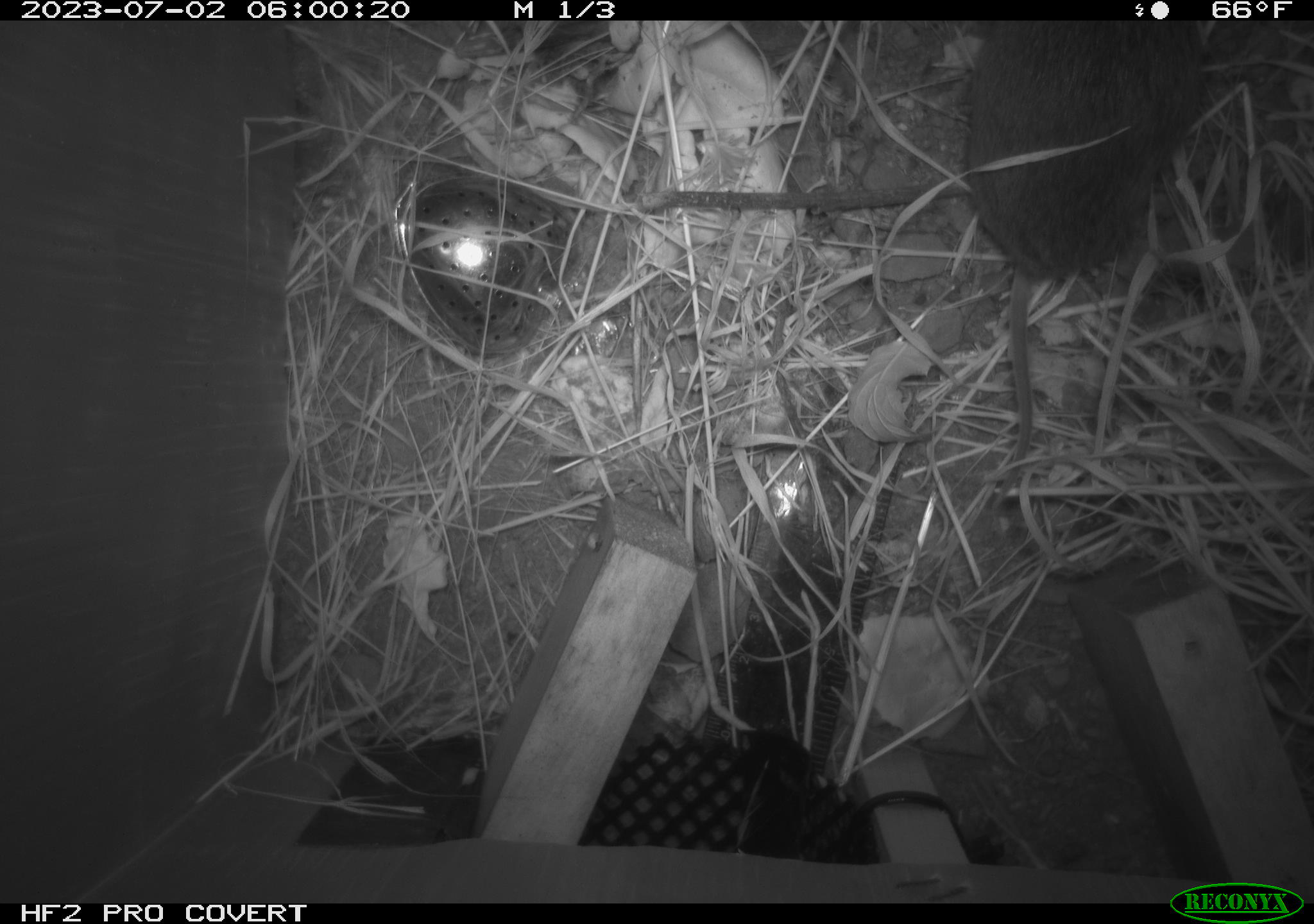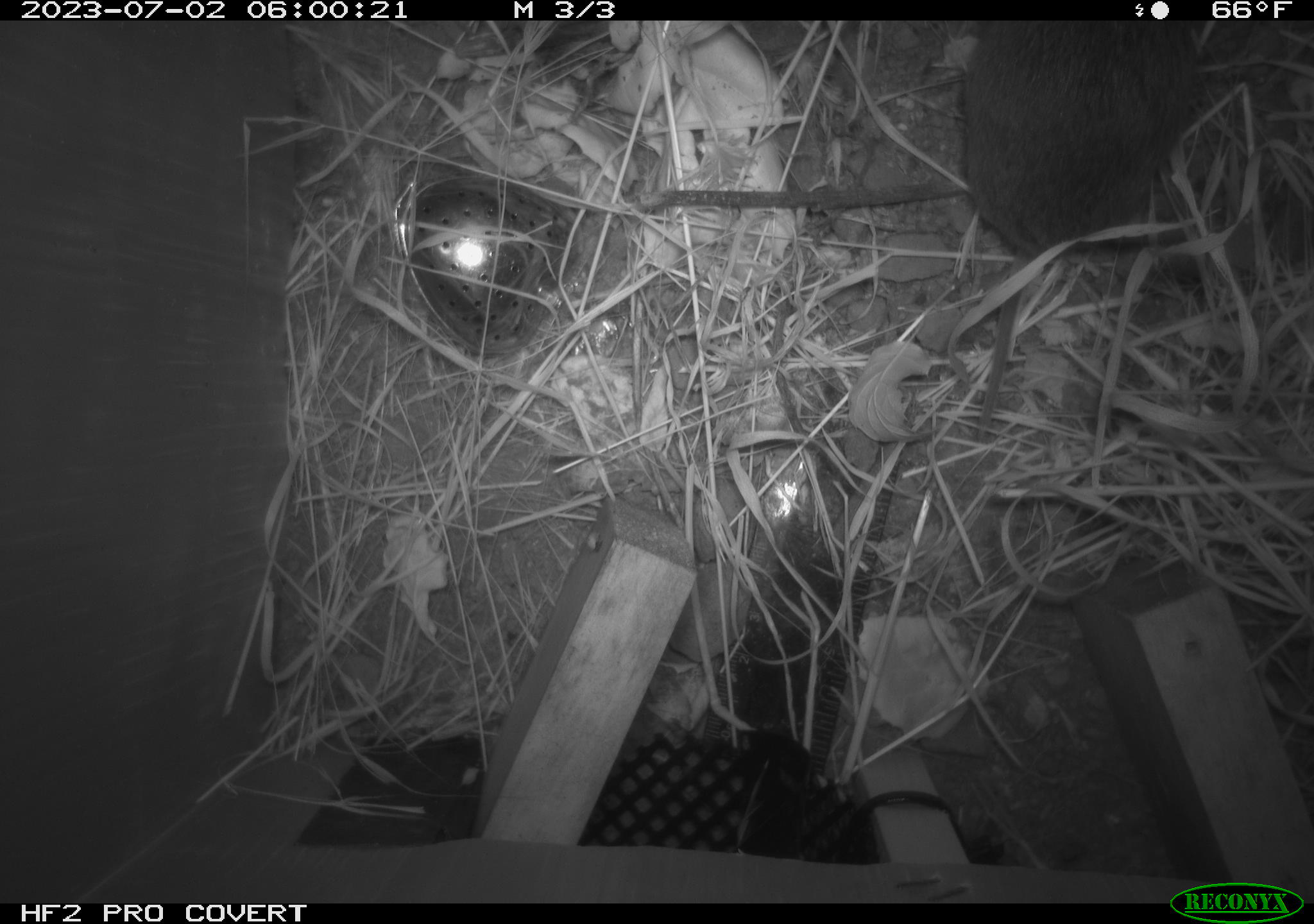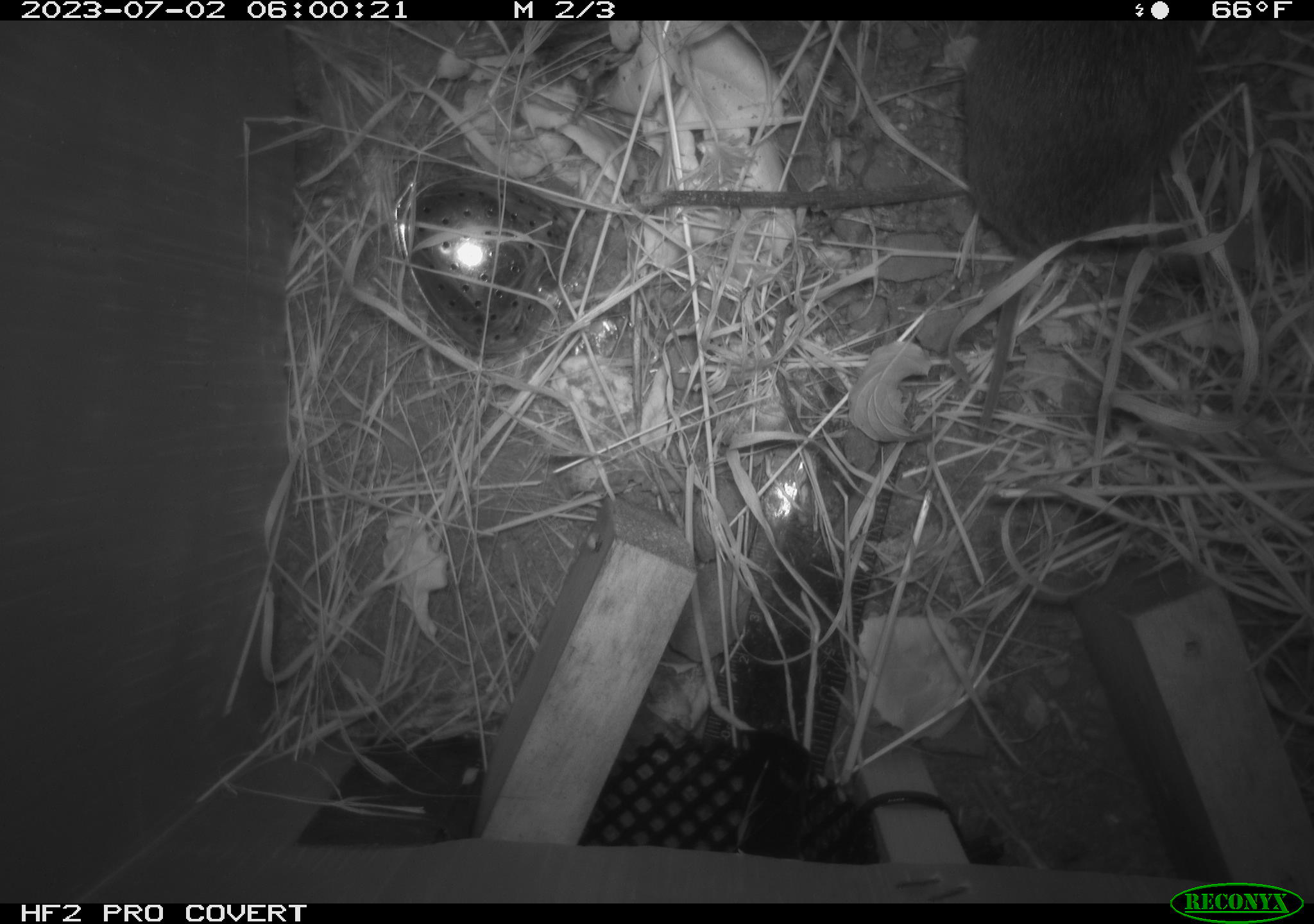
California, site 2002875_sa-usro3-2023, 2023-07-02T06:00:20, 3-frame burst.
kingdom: Animalia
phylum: Chordata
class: Mammalia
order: Rodentia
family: Cricetidae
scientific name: Arvicolinae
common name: voles, lemmings, and muskrats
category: arvicolinae subfamily